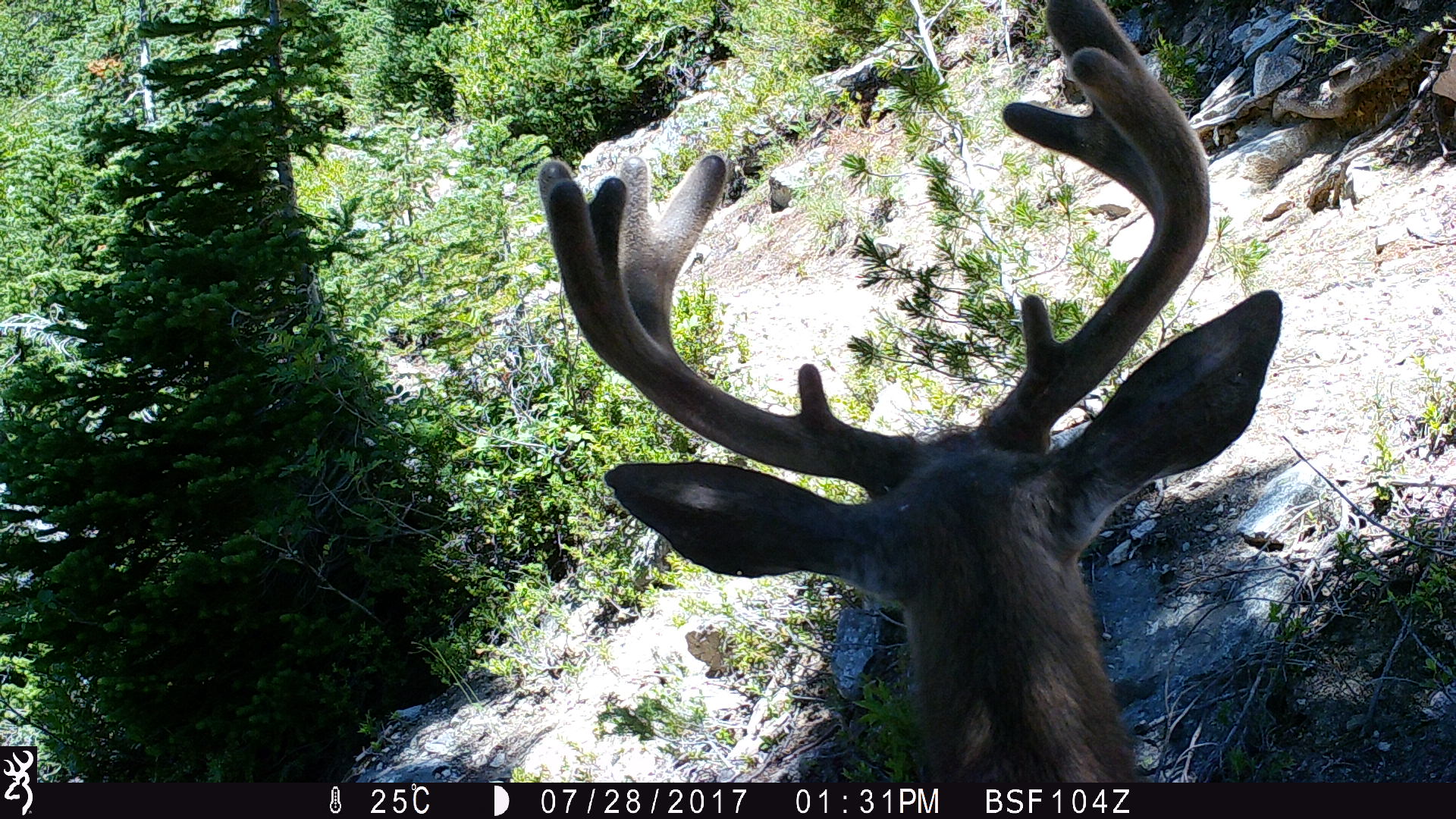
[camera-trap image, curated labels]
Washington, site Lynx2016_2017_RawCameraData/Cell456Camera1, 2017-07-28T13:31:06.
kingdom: Animalia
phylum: Chordata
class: Mammalia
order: Artiodactyla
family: Cervidae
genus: Odocoileus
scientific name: Odocoileus hemionus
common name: mule deer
Odocoileus hemionus (mule deer). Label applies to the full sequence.